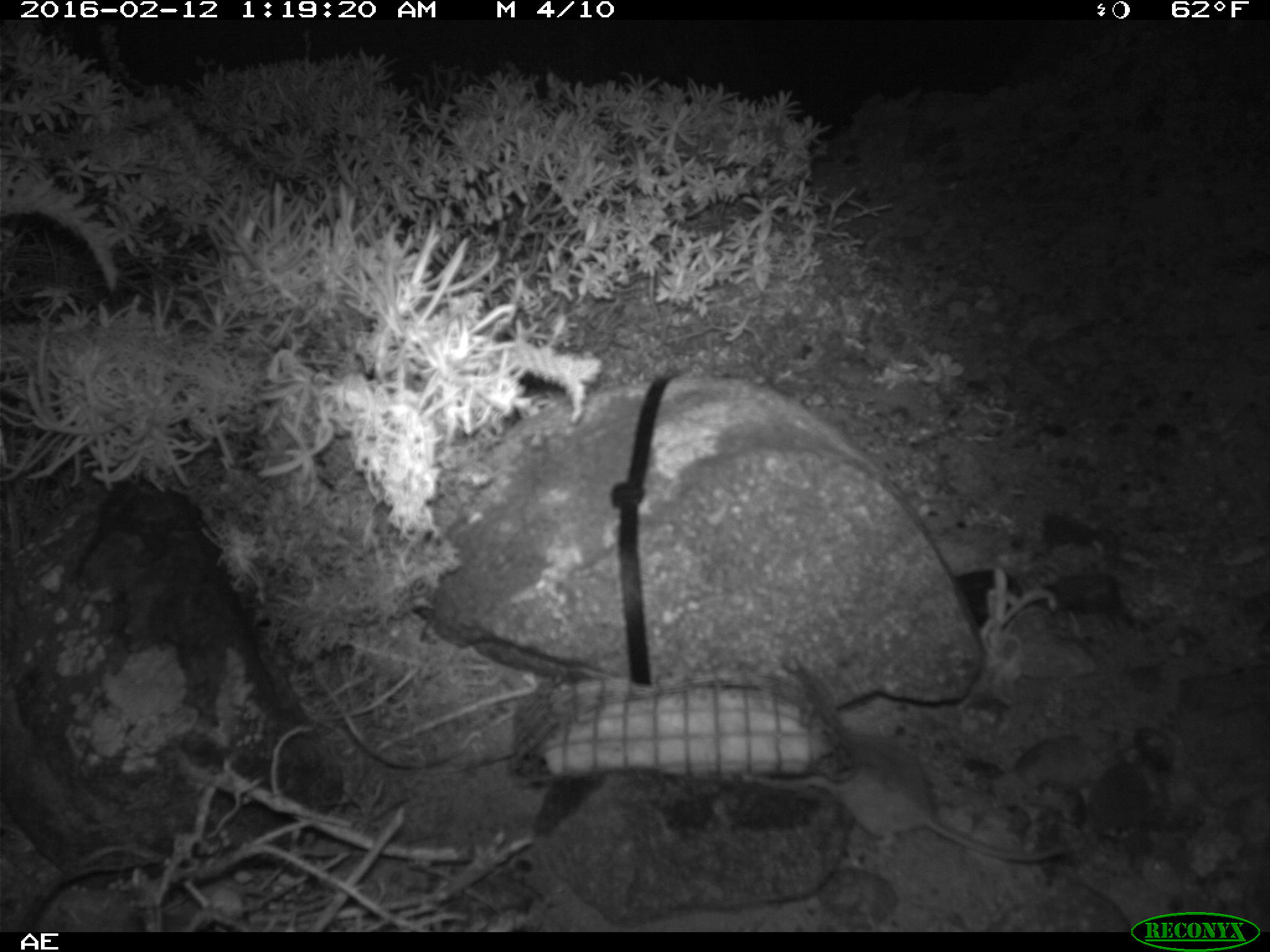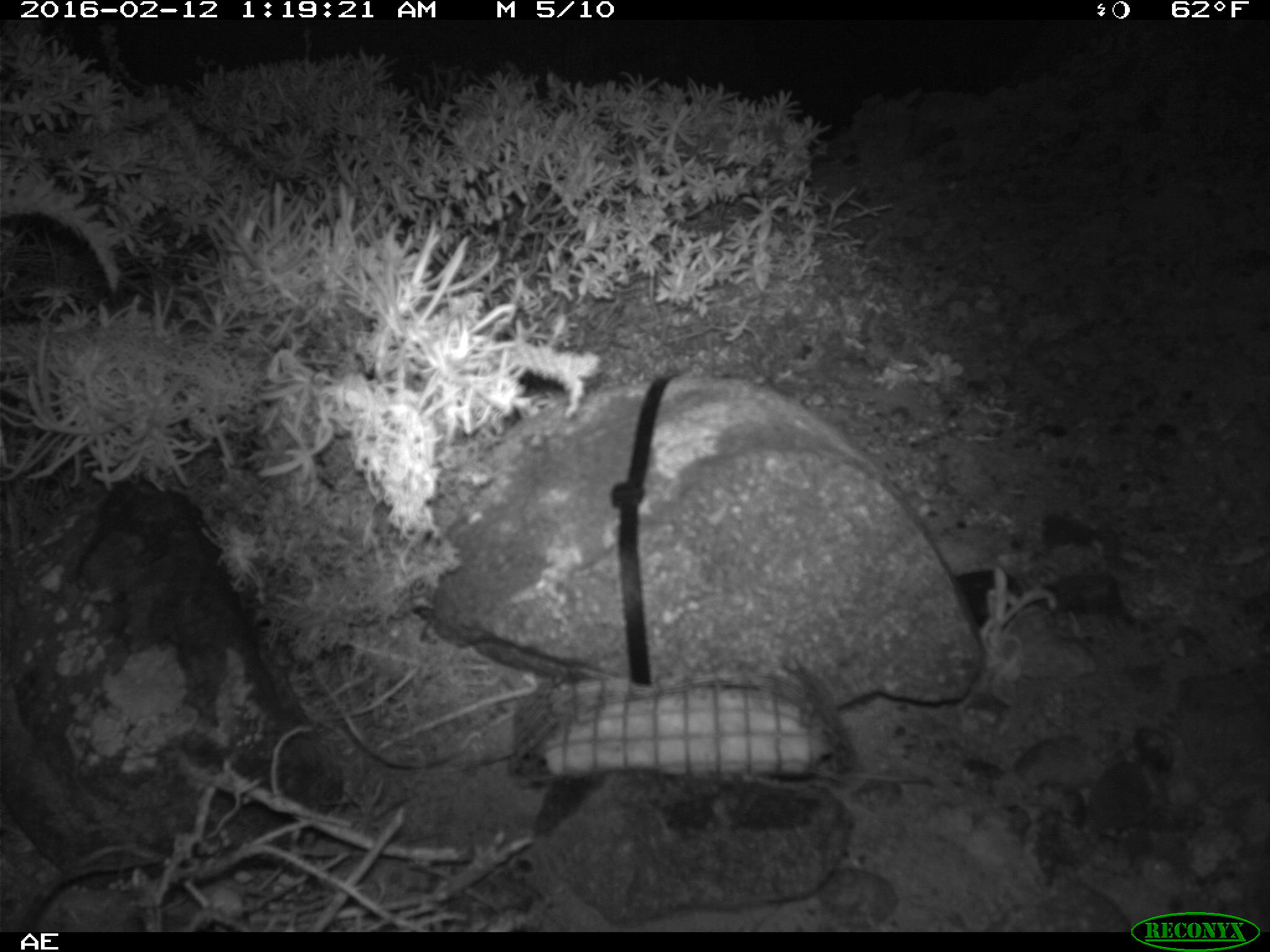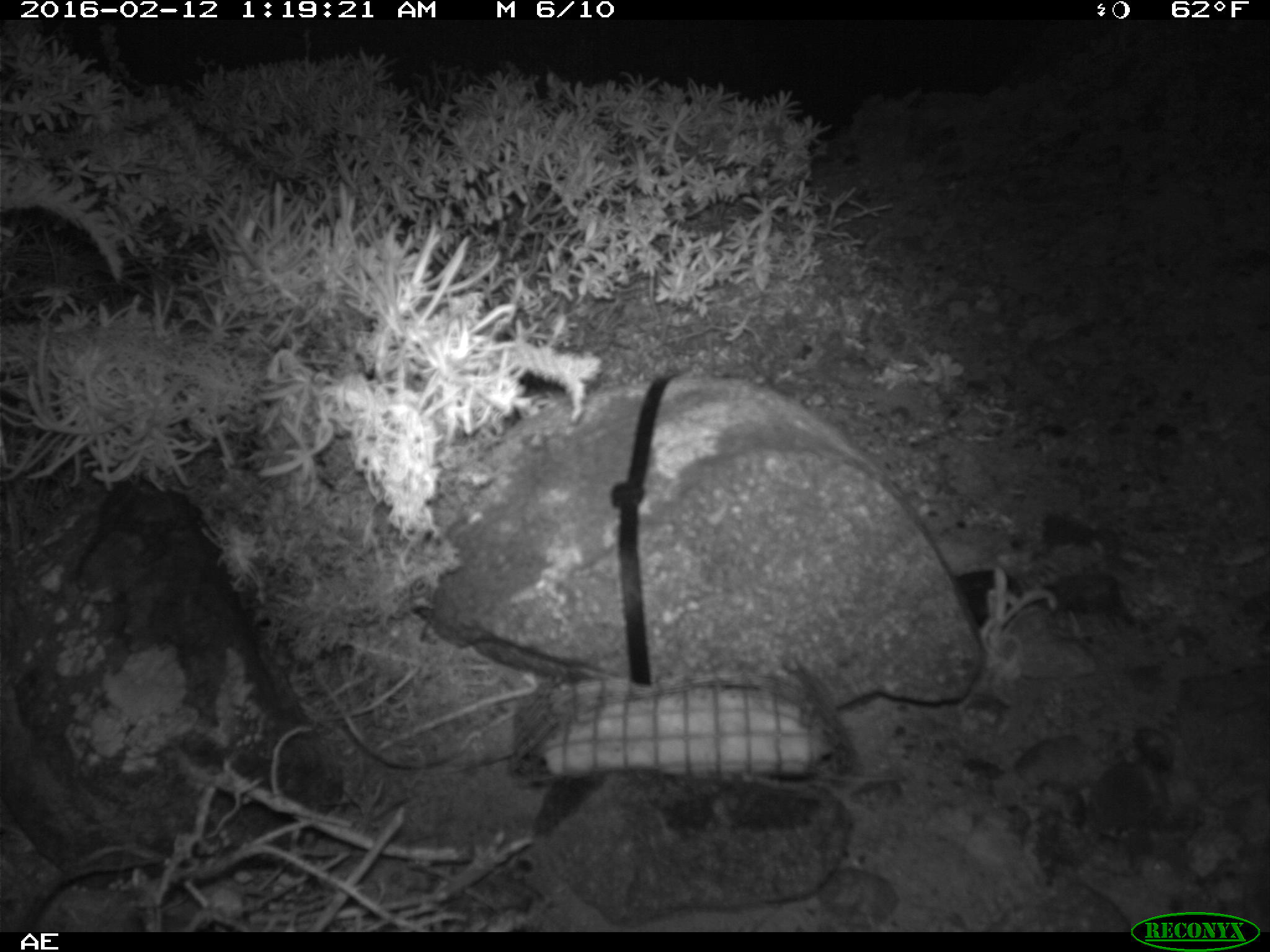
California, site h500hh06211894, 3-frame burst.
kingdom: Animalia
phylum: Chordata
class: Mammalia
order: Rodentia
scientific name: Rodentia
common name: rodent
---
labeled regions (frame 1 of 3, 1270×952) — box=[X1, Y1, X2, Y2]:
rodent: box=[805, 731, 1064, 861]